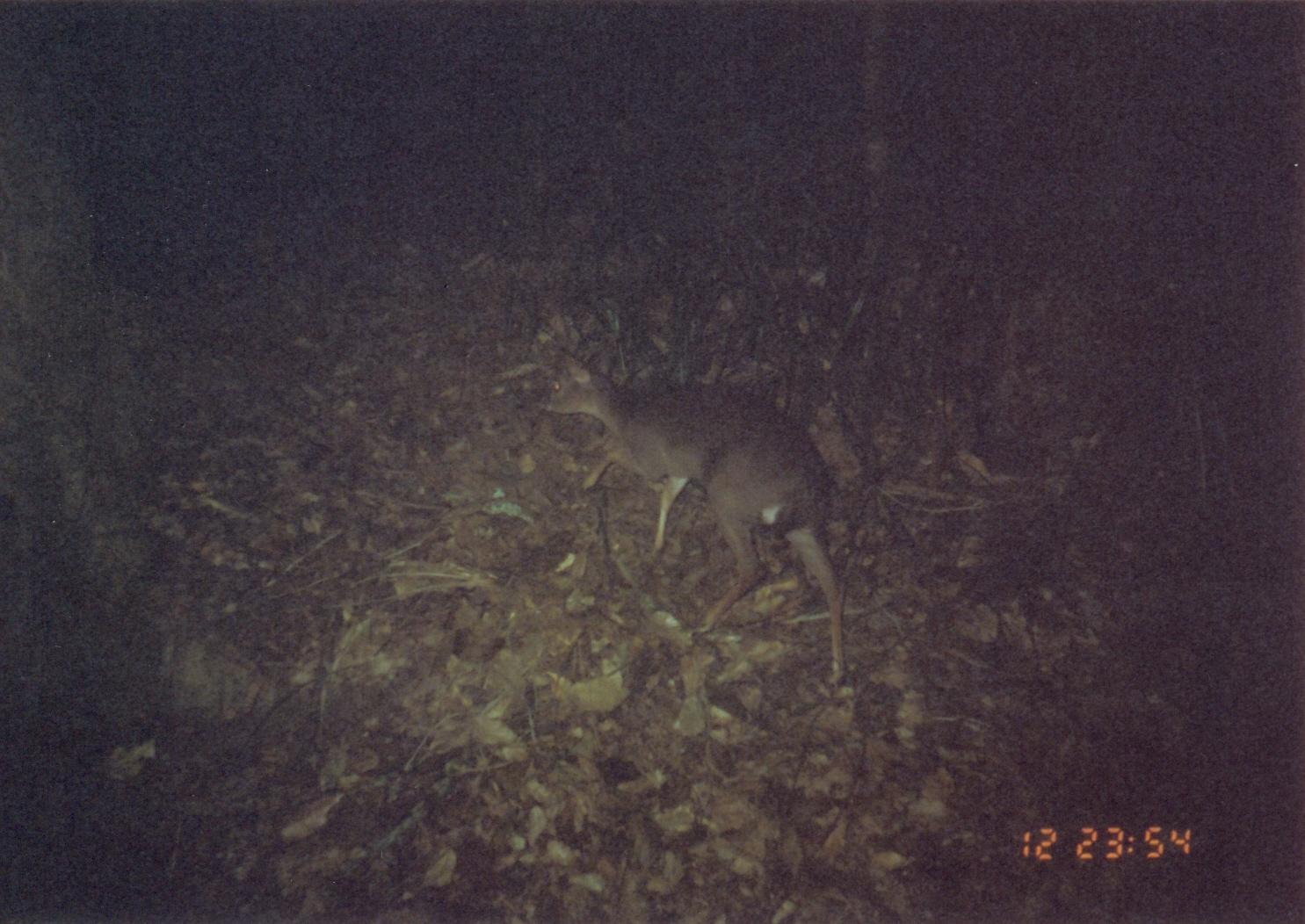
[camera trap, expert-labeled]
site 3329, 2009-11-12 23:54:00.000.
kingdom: Animalia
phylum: Chordata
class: Mammalia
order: Artiodactyla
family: Bovidae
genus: Nesotragus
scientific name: Nesotragus moschatus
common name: suni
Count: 1.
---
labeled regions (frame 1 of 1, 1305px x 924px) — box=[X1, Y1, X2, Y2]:
nesotragus moschatus: box=[533, 344, 846, 684]